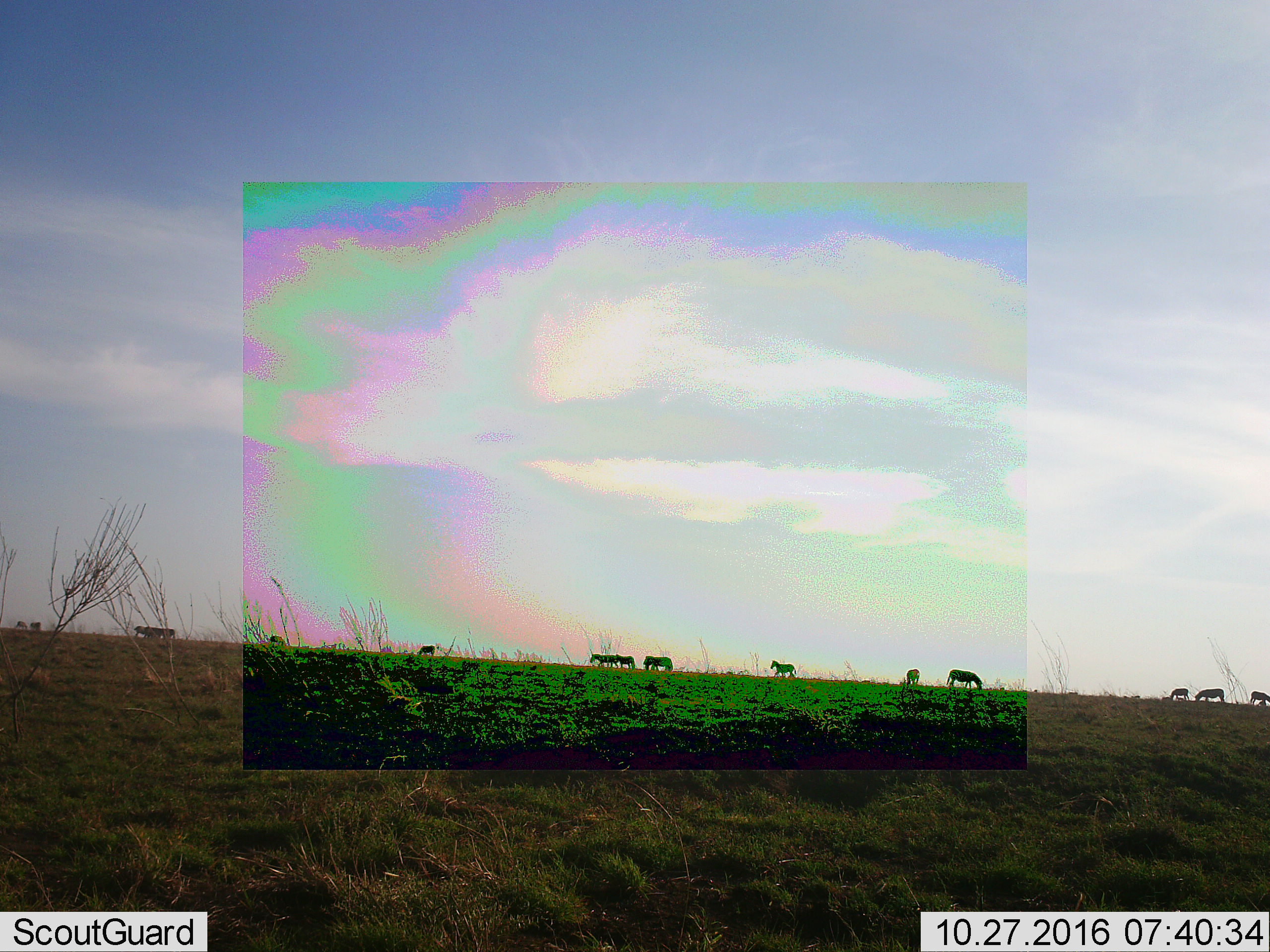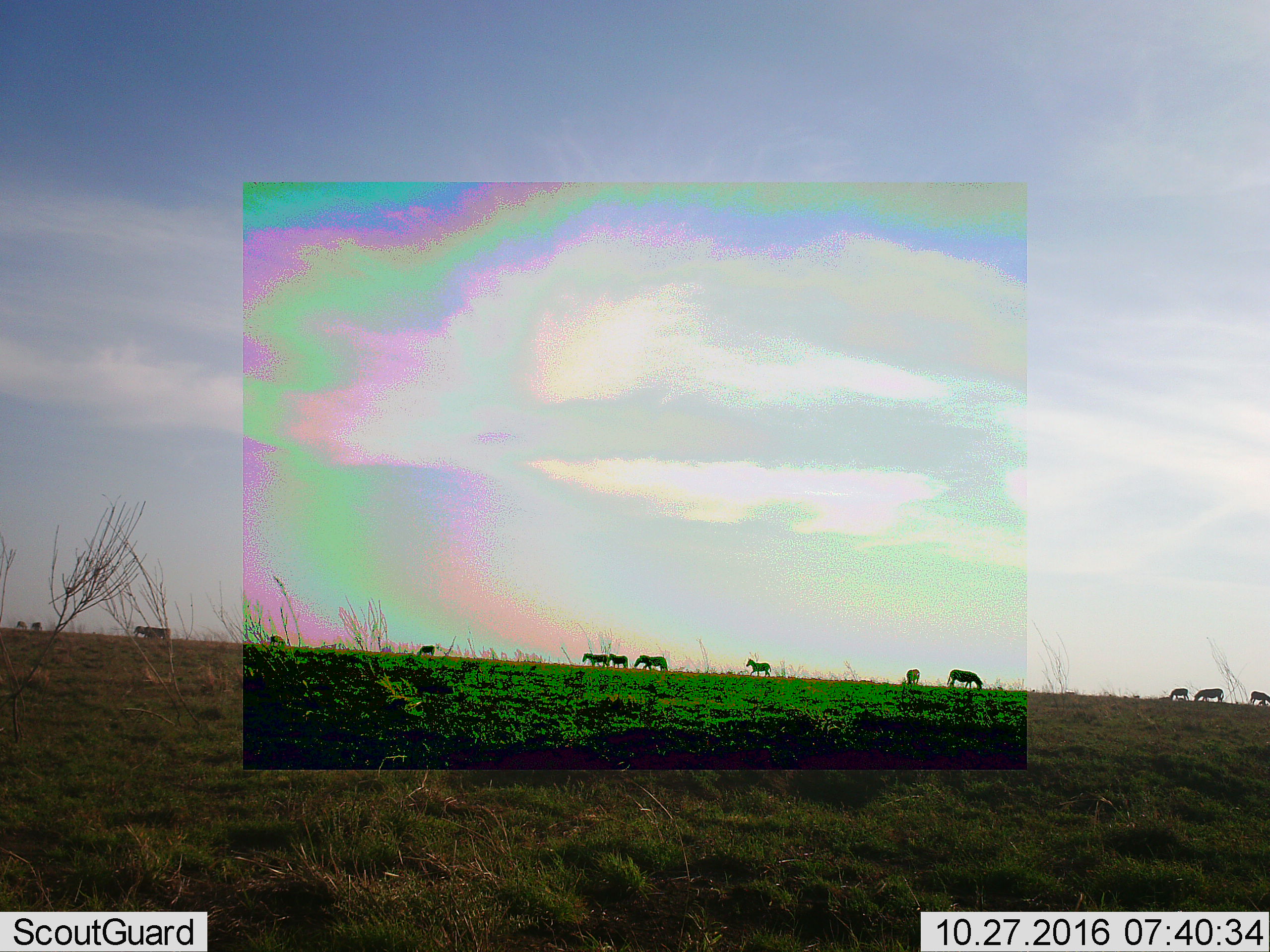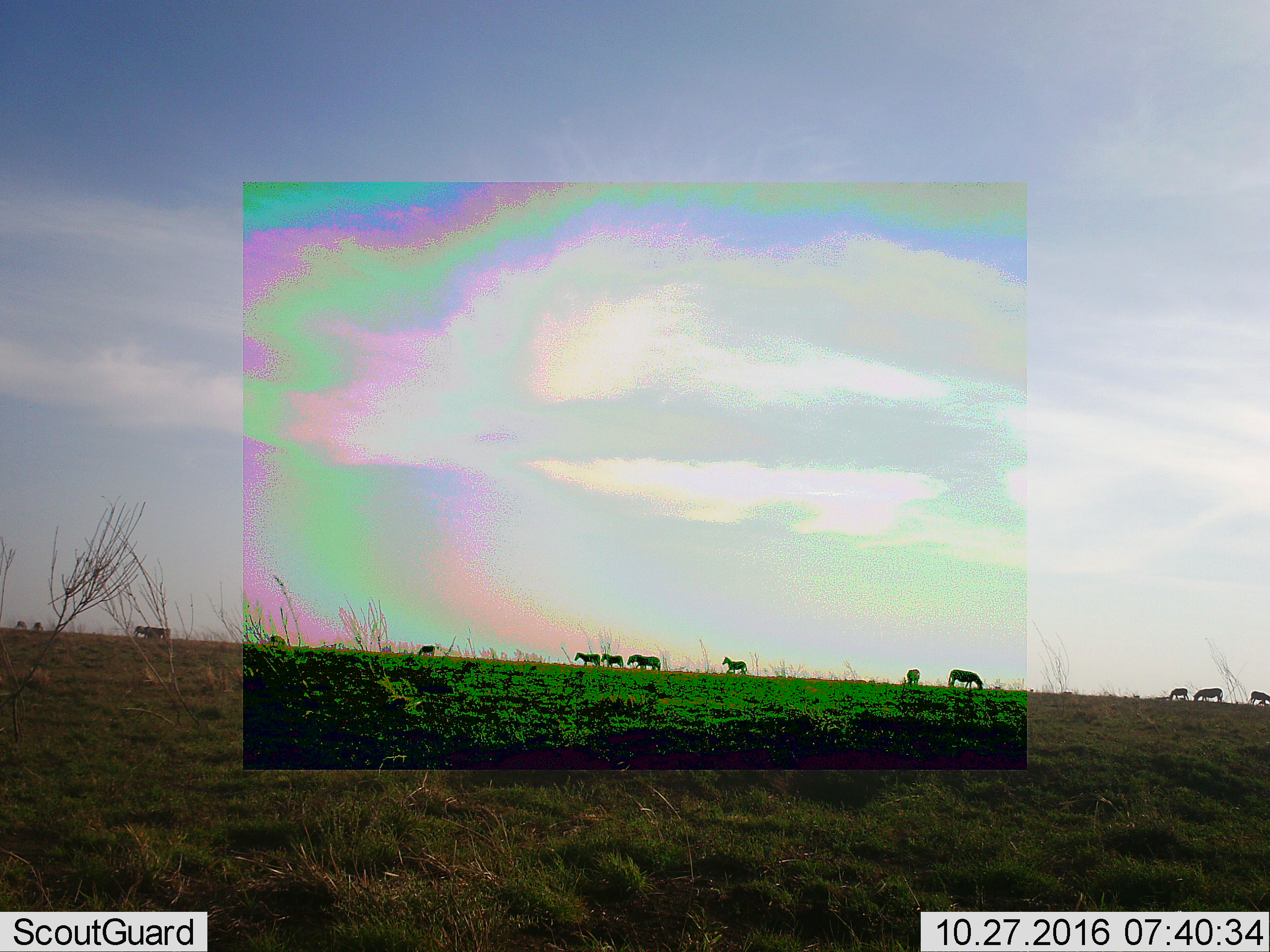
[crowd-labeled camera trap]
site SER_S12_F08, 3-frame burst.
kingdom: Animalia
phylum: Chordata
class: Mammalia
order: Perissodactyla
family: Equidae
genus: Equus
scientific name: Equus quagga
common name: plains zebra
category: zebraplains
Zebraplains (plains zebra) (Equus quagga), count 11-50. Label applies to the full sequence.